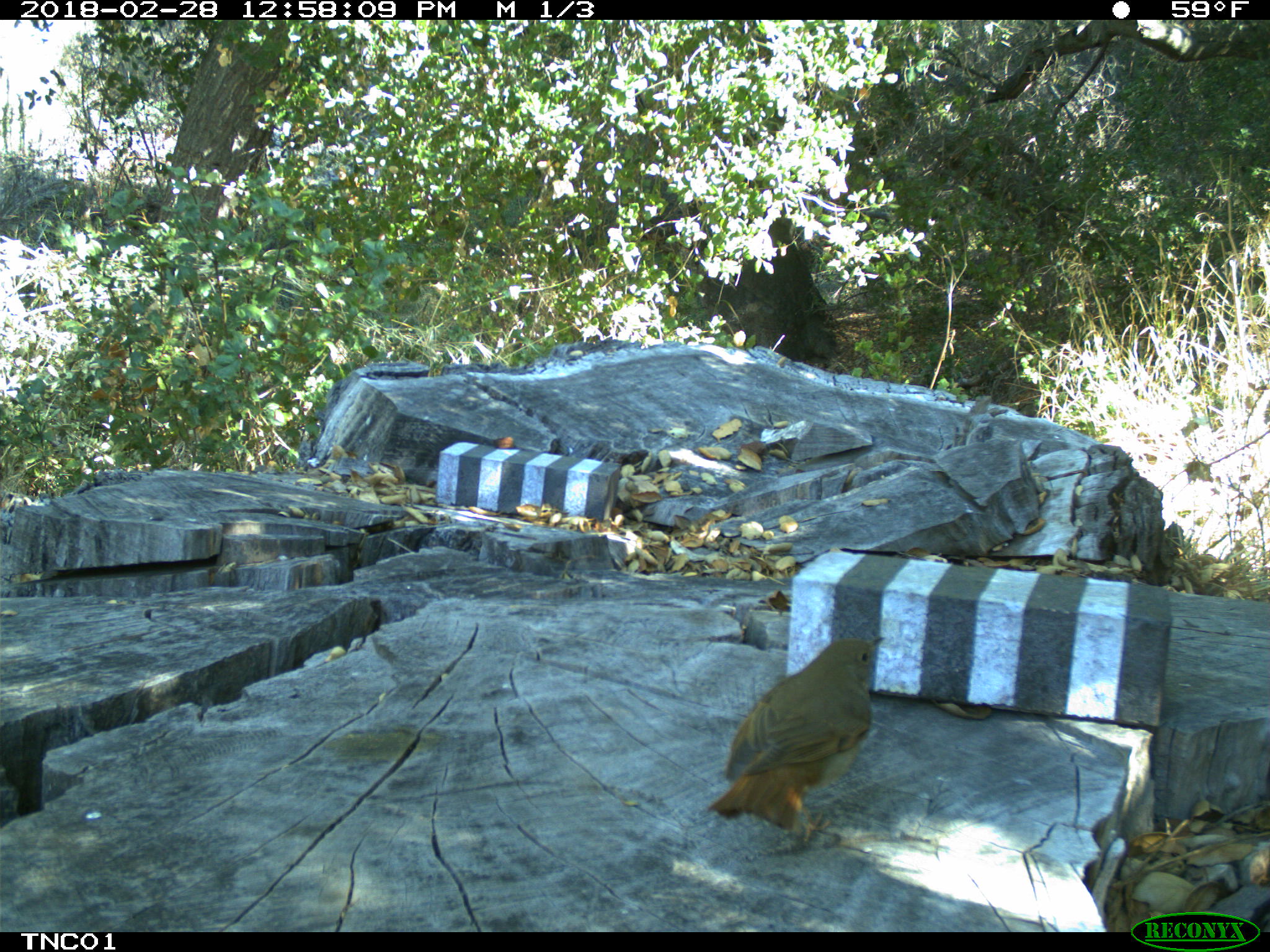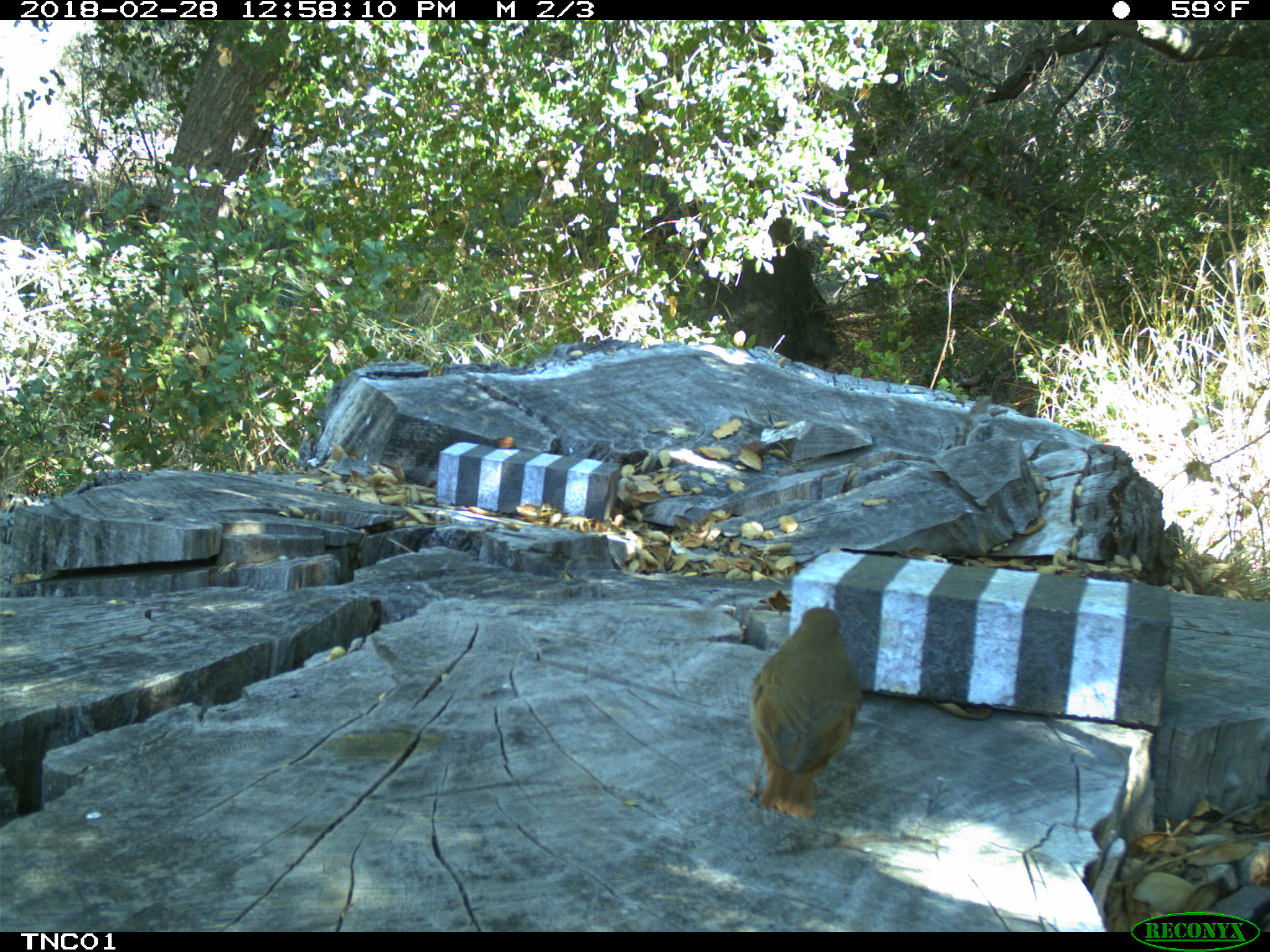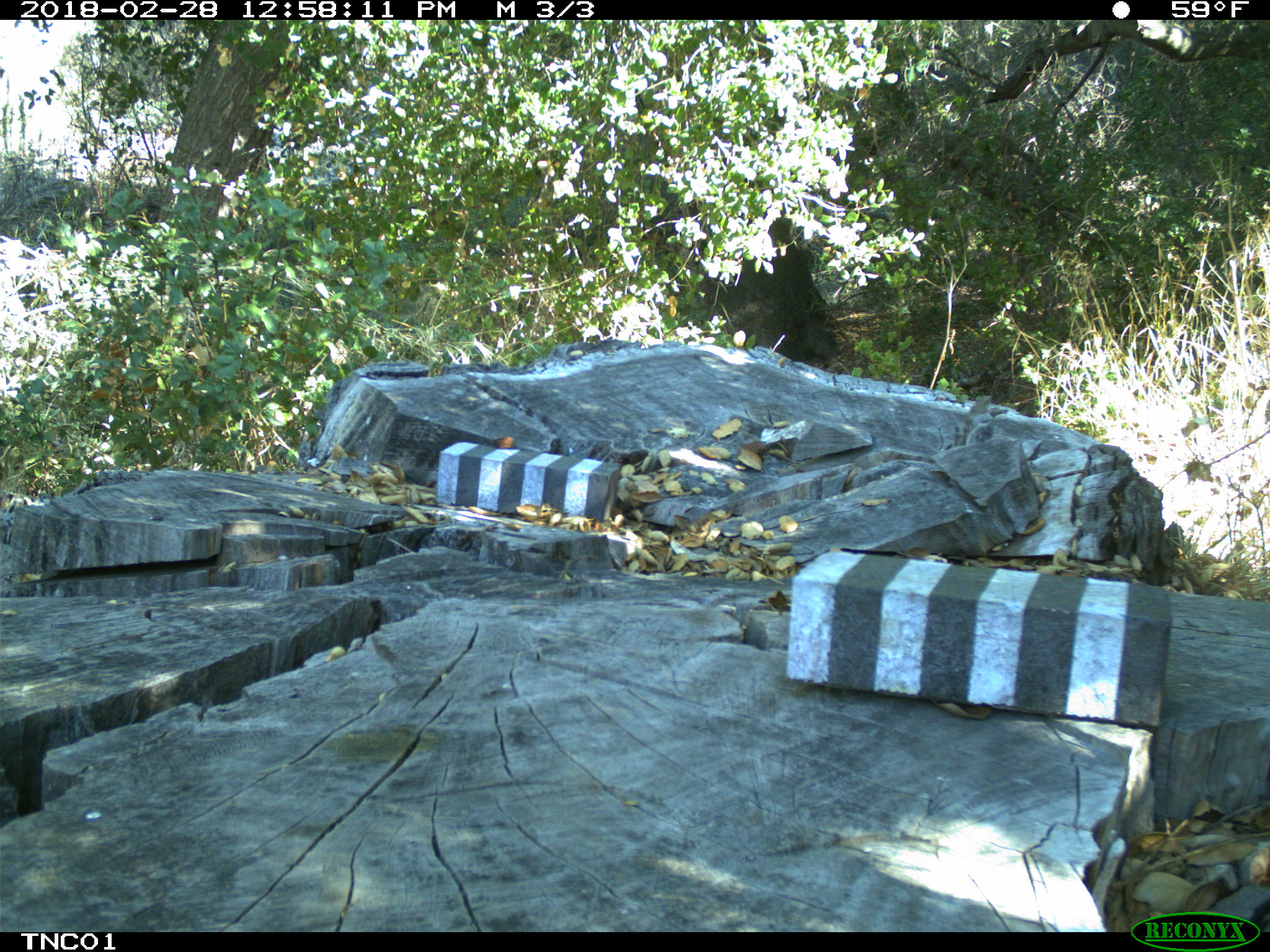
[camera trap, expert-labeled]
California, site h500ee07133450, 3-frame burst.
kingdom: Animalia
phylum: Chordata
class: Aves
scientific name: Aves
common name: bird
Bird (Aves).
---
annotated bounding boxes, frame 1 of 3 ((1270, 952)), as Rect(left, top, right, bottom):
bird: Rect(711, 637, 884, 845)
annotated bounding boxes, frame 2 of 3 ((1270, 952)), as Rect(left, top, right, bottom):
bird: Rect(736, 607, 861, 821)